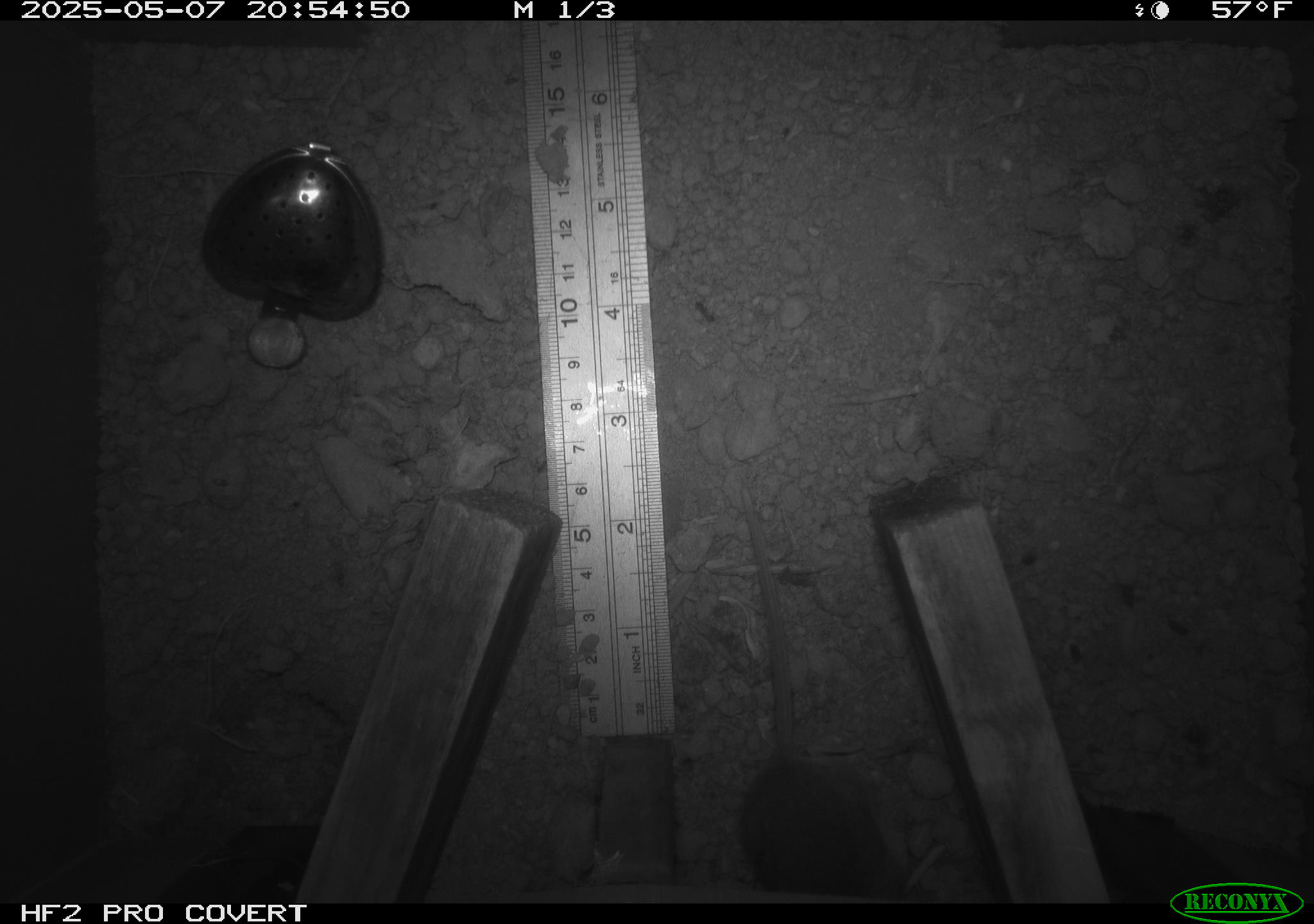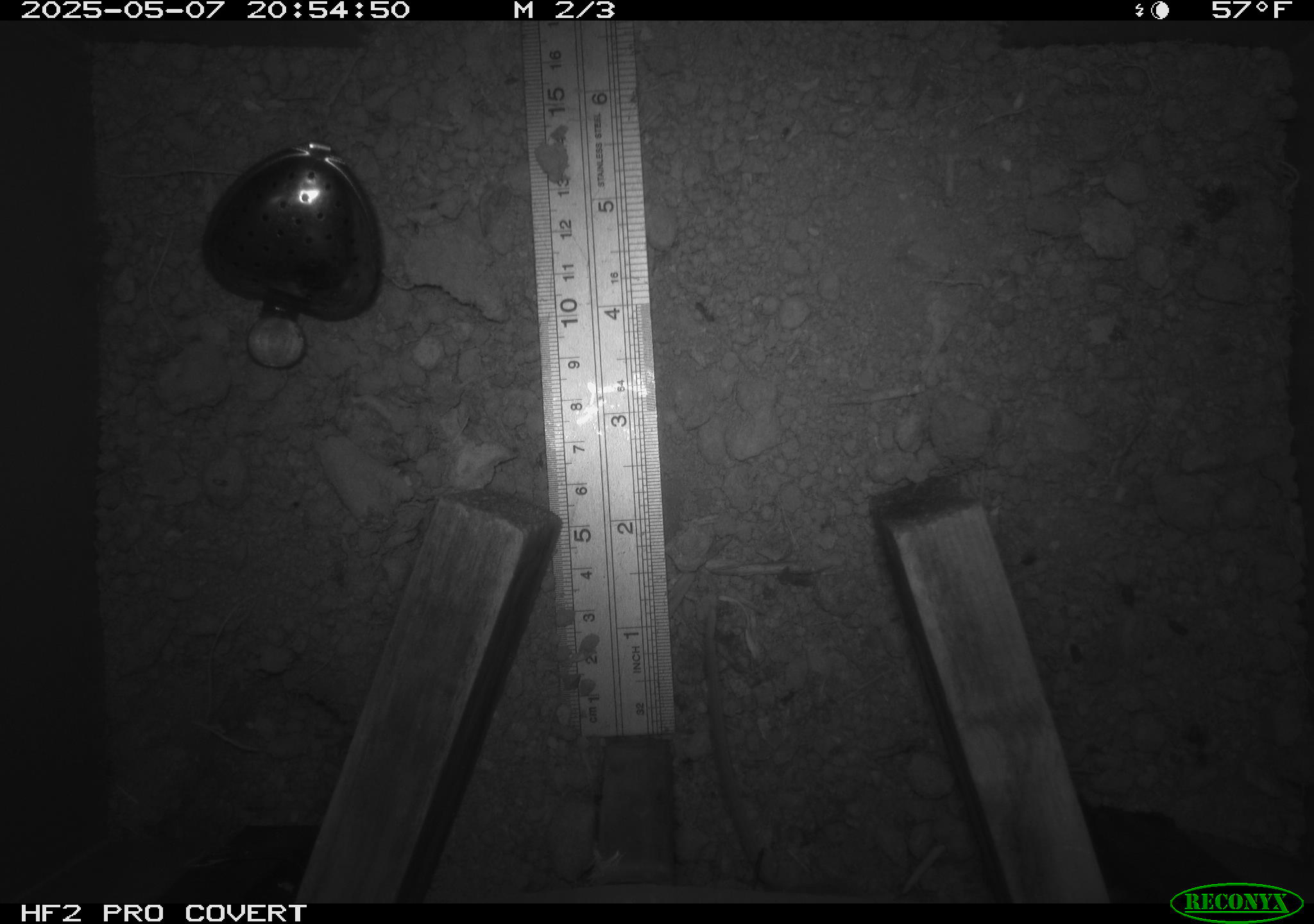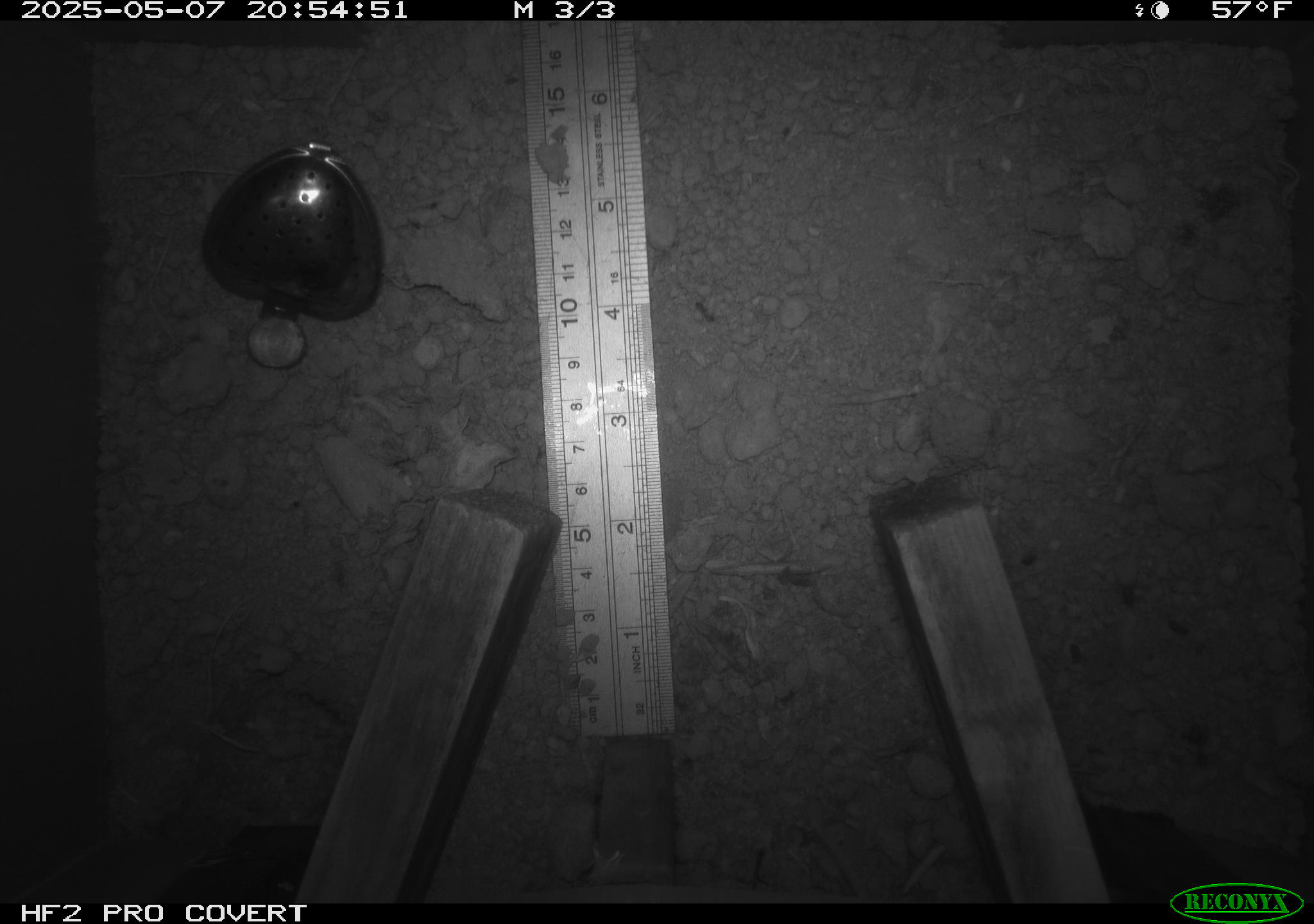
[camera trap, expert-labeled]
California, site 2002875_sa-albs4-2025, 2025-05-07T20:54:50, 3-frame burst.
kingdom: Animalia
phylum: Chordata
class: Mammalia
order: Rodentia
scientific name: Rodentia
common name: mouse species